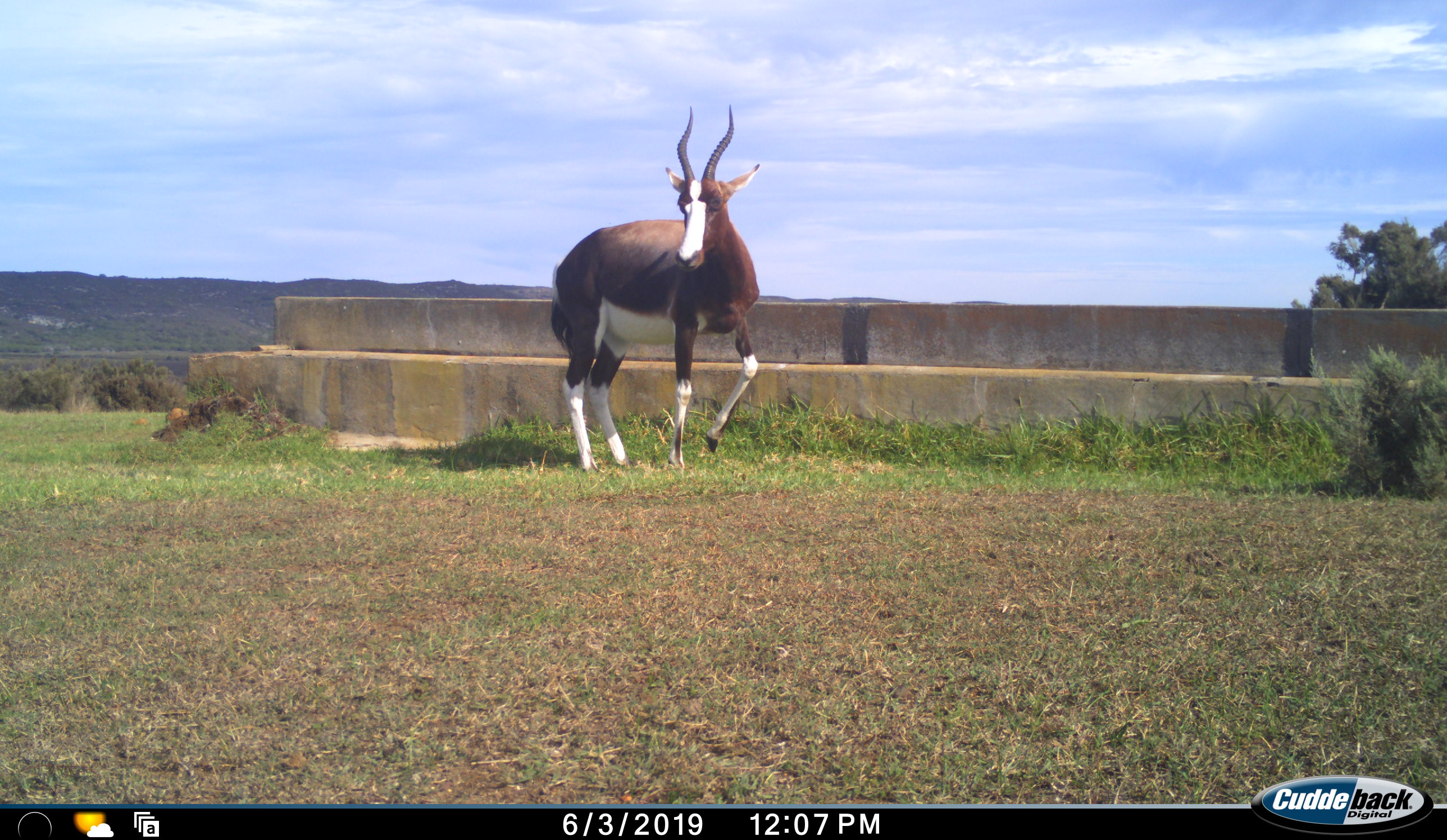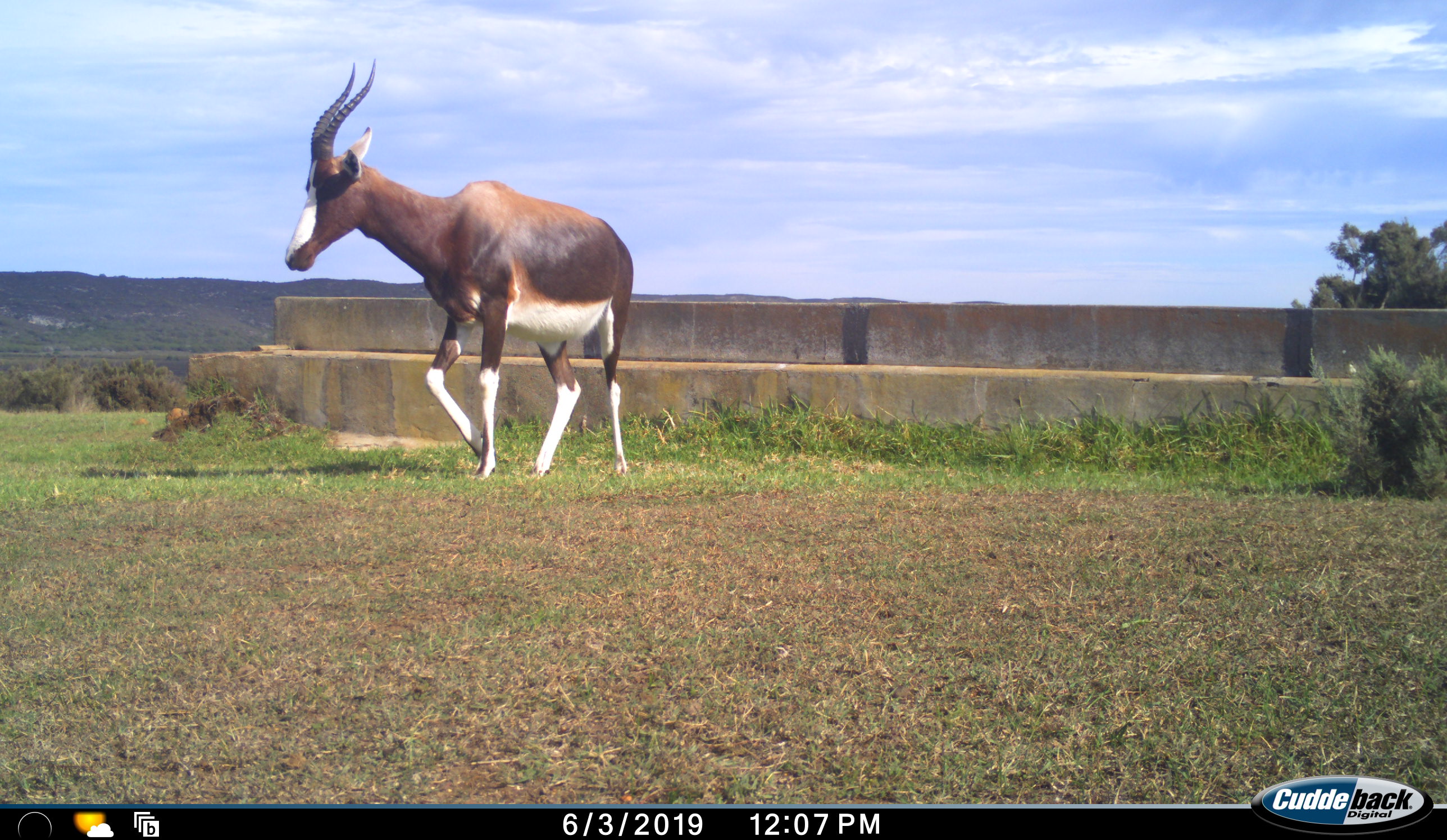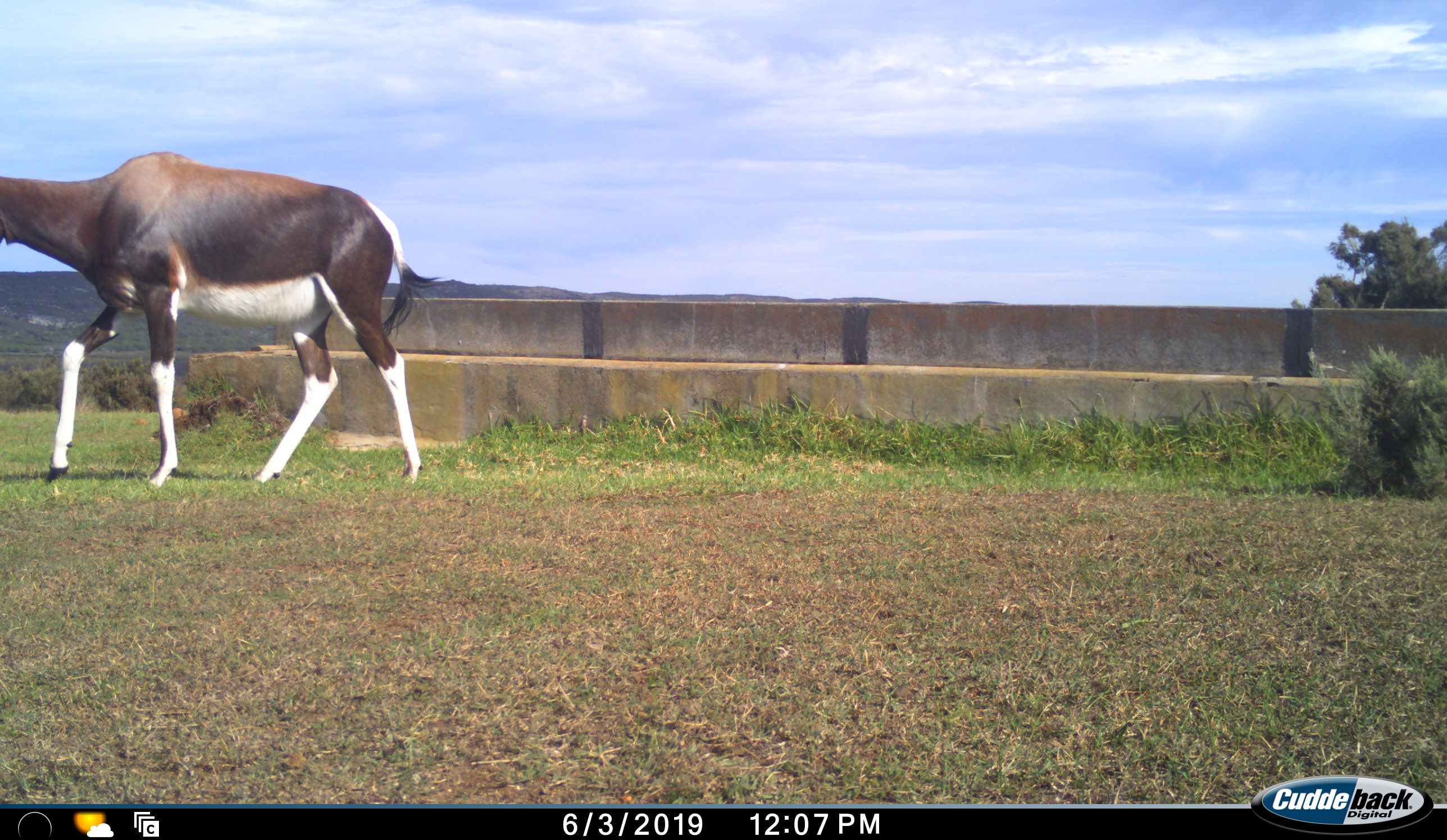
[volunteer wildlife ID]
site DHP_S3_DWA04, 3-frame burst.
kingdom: Animalia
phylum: Chordata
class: Mammalia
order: Artiodactyla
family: Bovidae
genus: Damaliscus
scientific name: Damaliscus pygargus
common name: bontebok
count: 1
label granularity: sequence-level